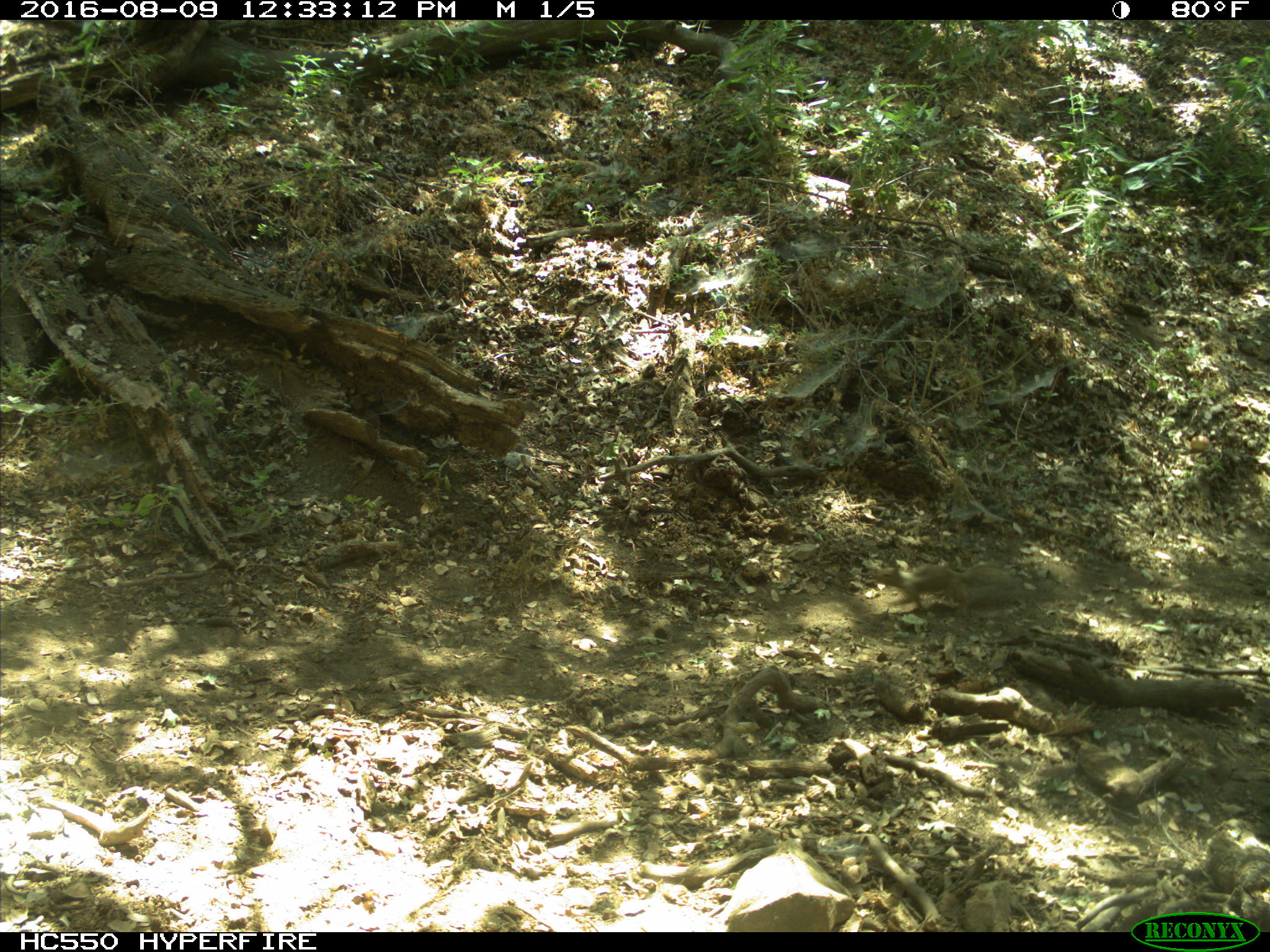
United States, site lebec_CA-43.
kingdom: Animalia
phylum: Chordata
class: Mammalia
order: Rodentia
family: Sciuridae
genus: Otospermophilus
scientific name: Otospermophilus beecheyi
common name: california ground squirrel